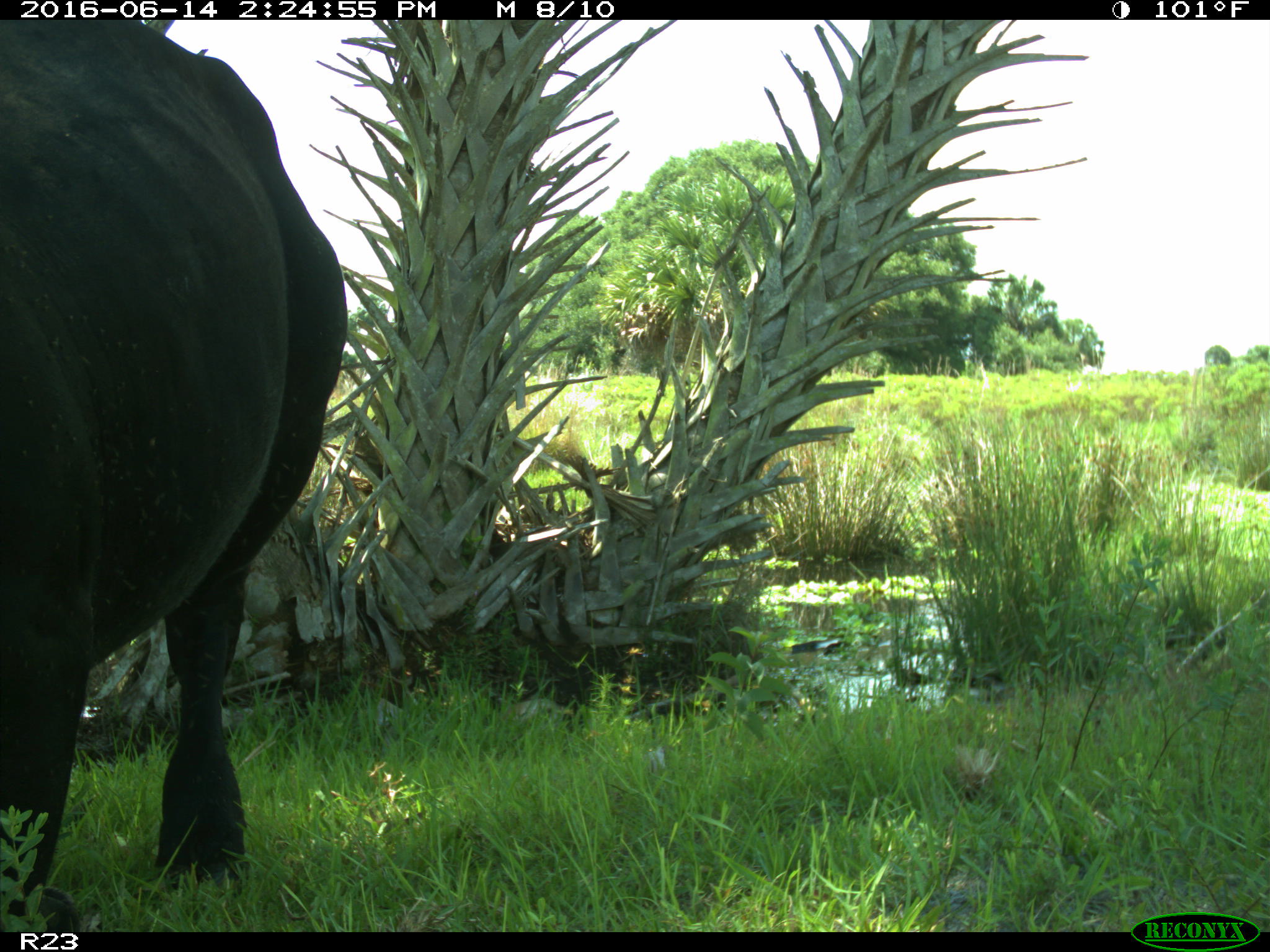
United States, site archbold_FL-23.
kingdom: Animalia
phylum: Chordata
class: Mammalia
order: Artiodactyla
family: Bovidae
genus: Bos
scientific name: Bos taurus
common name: domestic cow